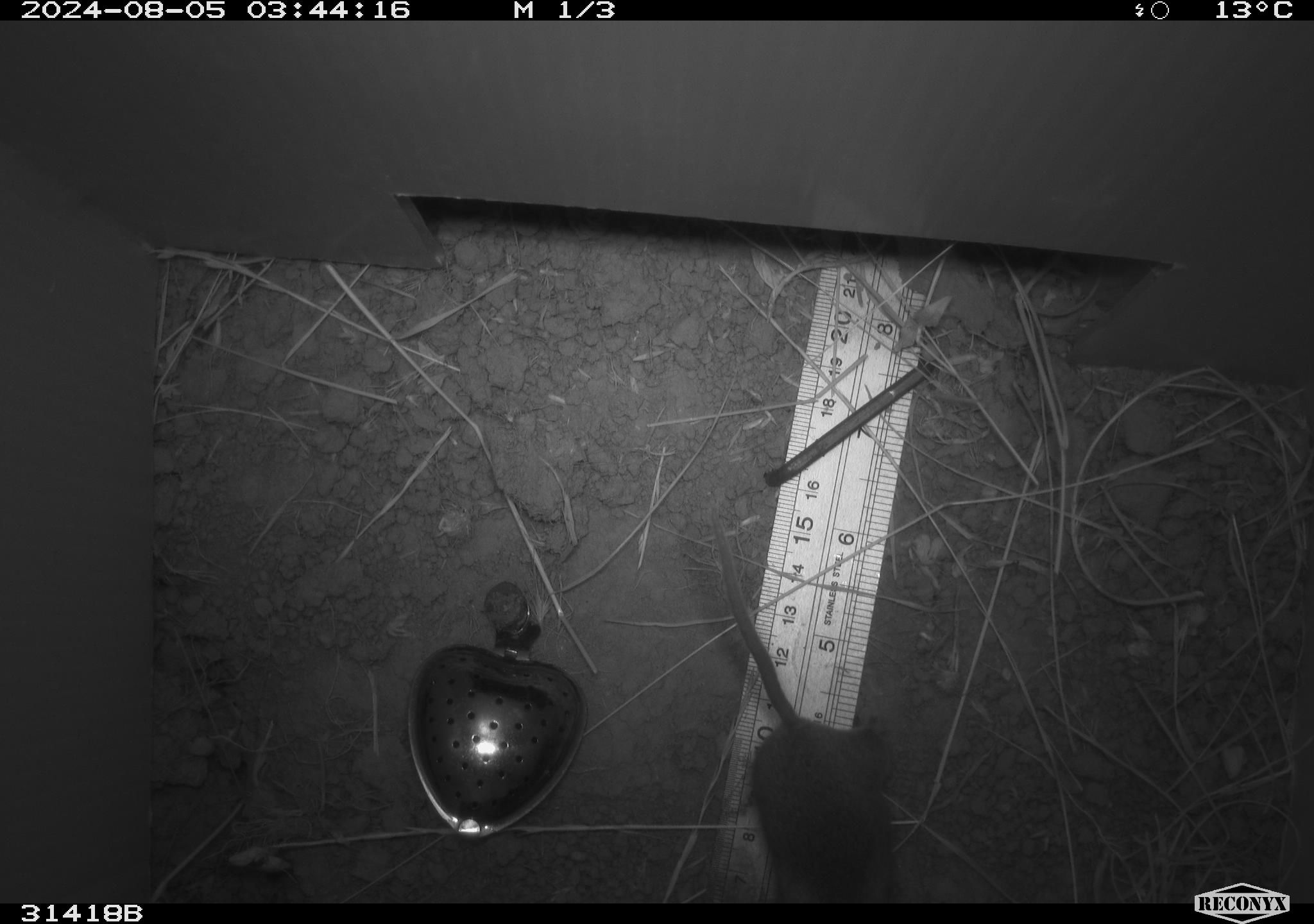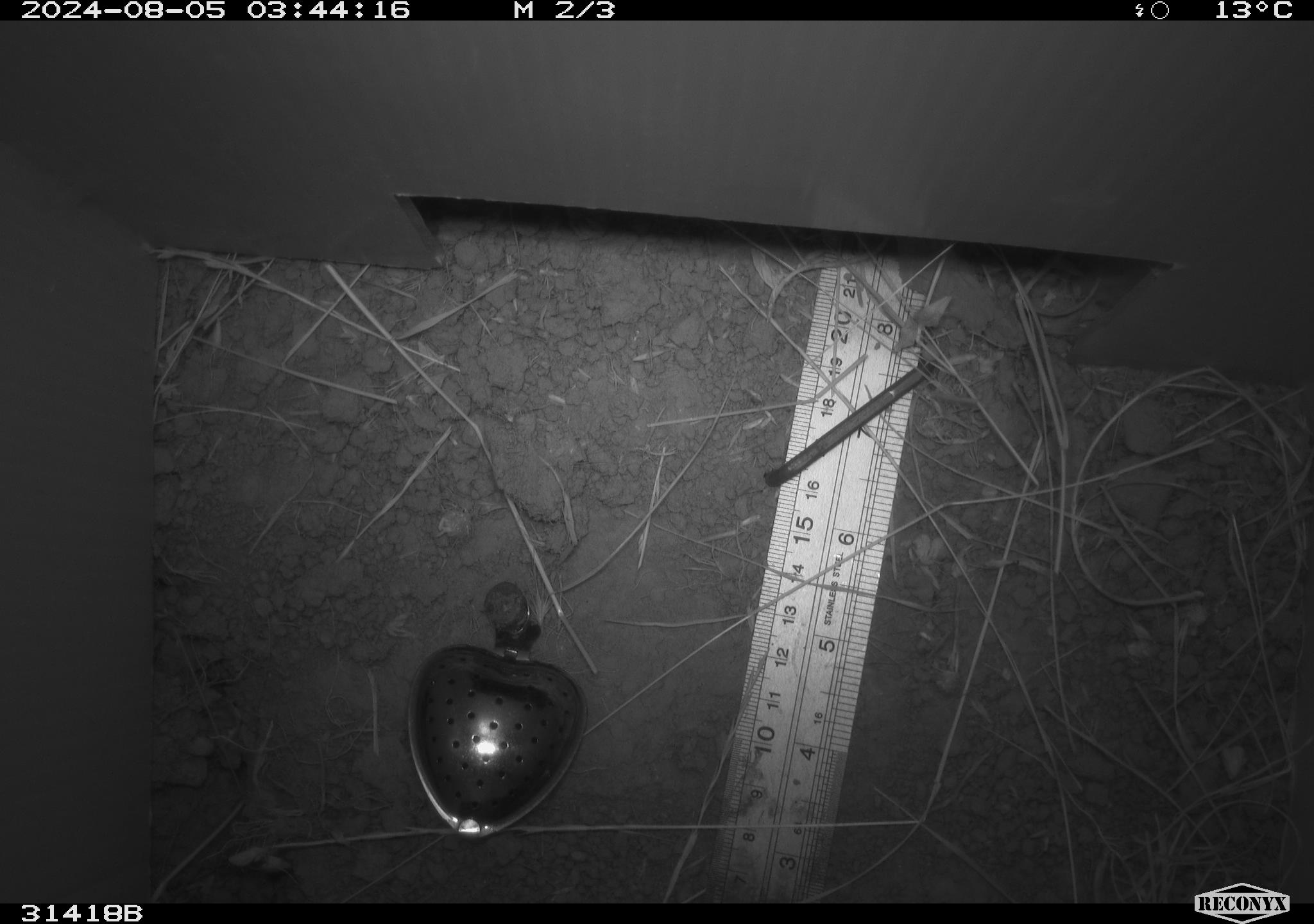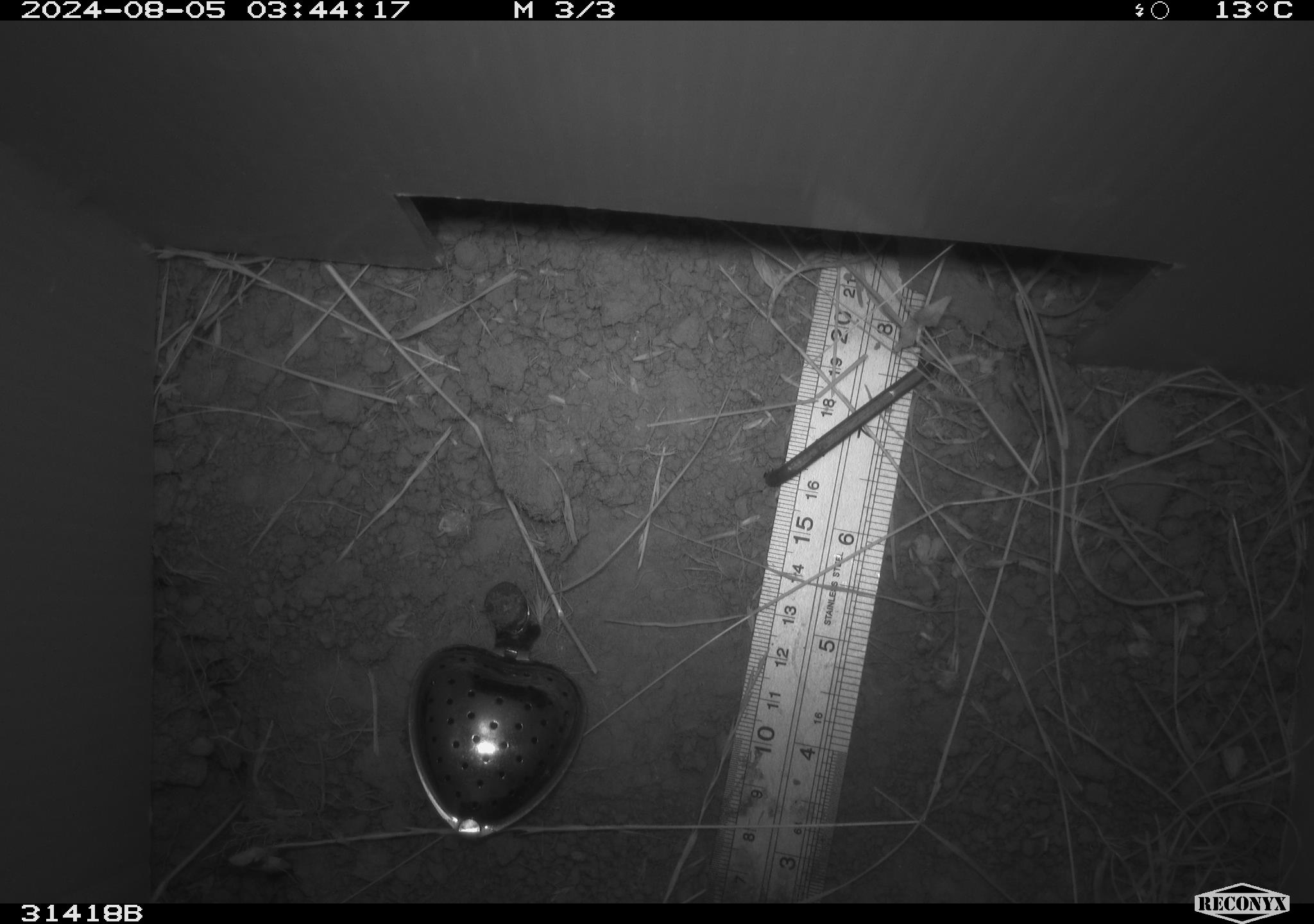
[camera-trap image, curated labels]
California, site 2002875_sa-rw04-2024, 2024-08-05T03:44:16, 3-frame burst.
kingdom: Animalia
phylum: Chordata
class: Mammalia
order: Rodentia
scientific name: Rodentia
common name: rodent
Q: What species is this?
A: Rodent (Rodentia).